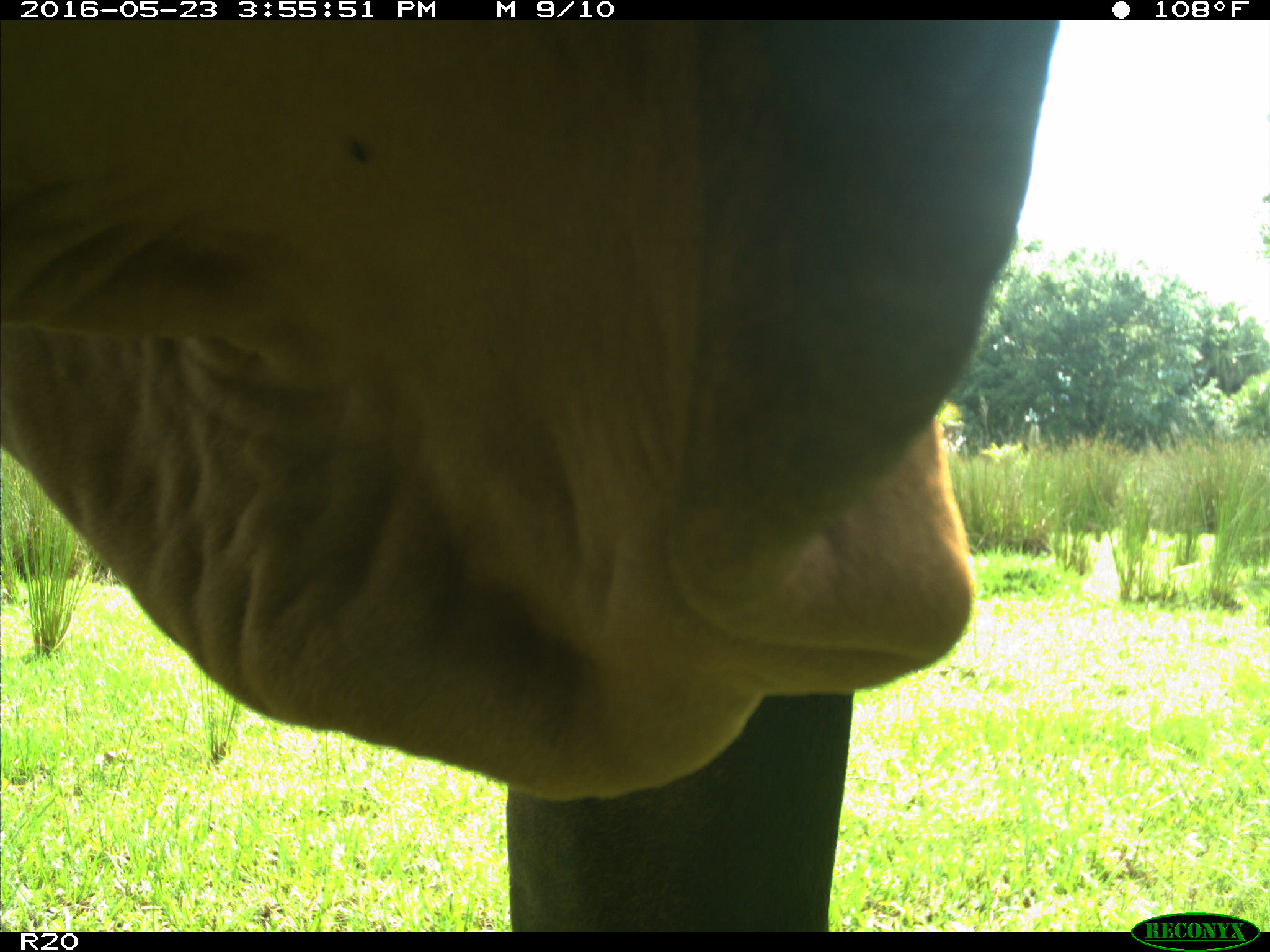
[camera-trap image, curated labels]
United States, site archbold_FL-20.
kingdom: Animalia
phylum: Chordata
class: Mammalia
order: Artiodactyla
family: Bovidae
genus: Bos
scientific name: Bos taurus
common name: domestic cow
Bos taurus (domestic cow).